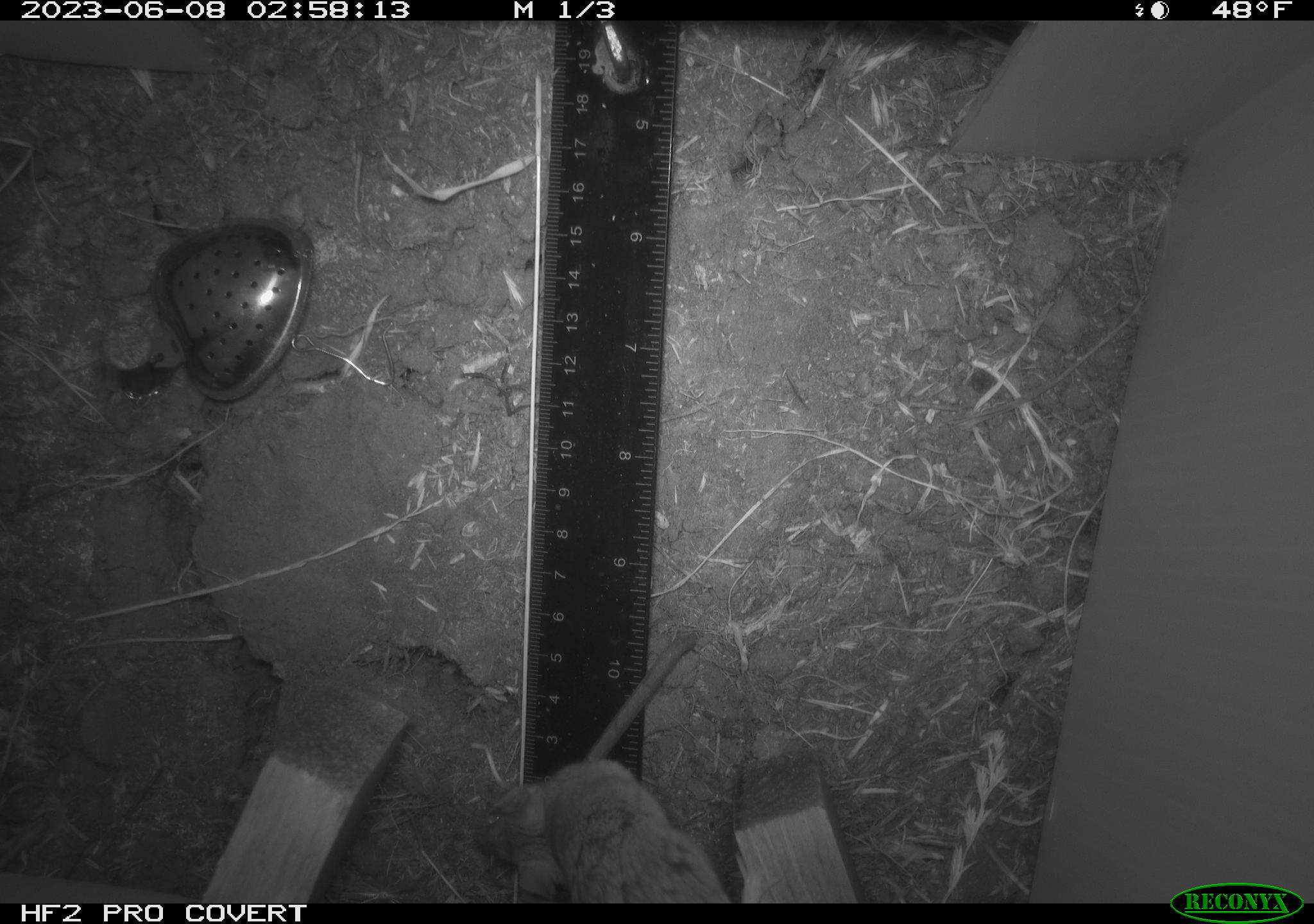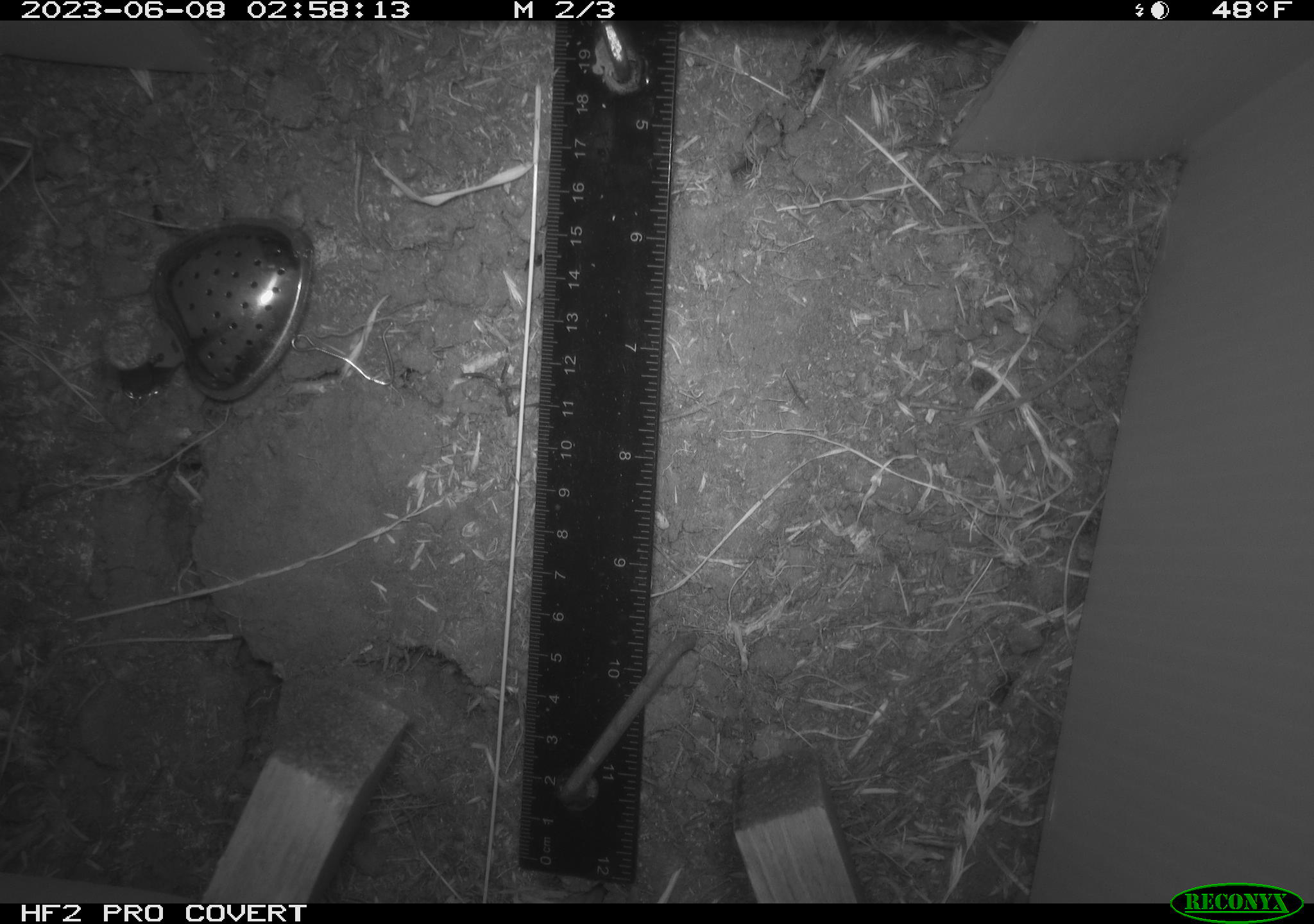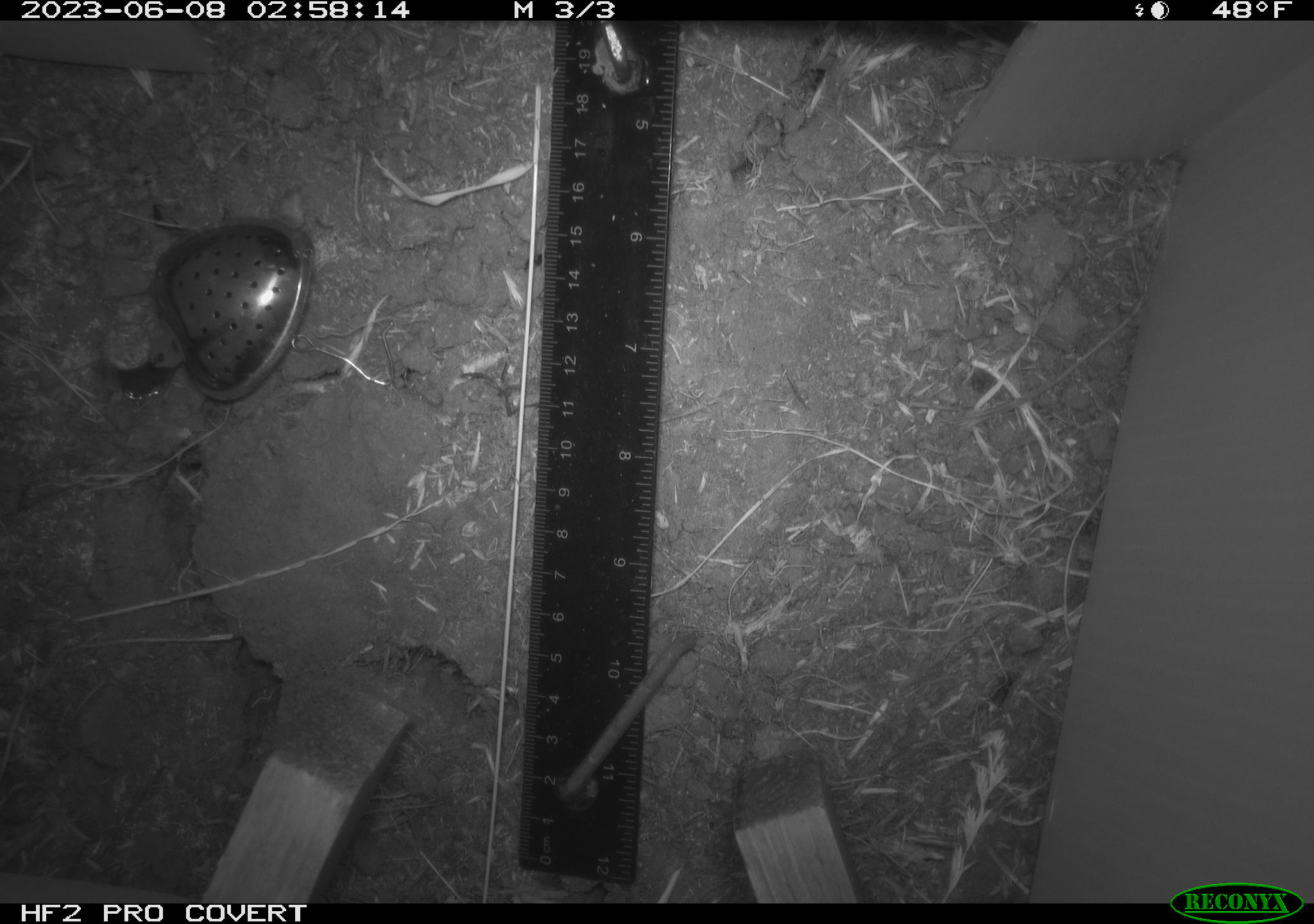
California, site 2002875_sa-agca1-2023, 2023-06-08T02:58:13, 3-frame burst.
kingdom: Animalia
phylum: Chordata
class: Mammalia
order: Rodentia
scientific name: Rodentia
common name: mouse species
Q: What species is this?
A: Mouse species (Rodentia).